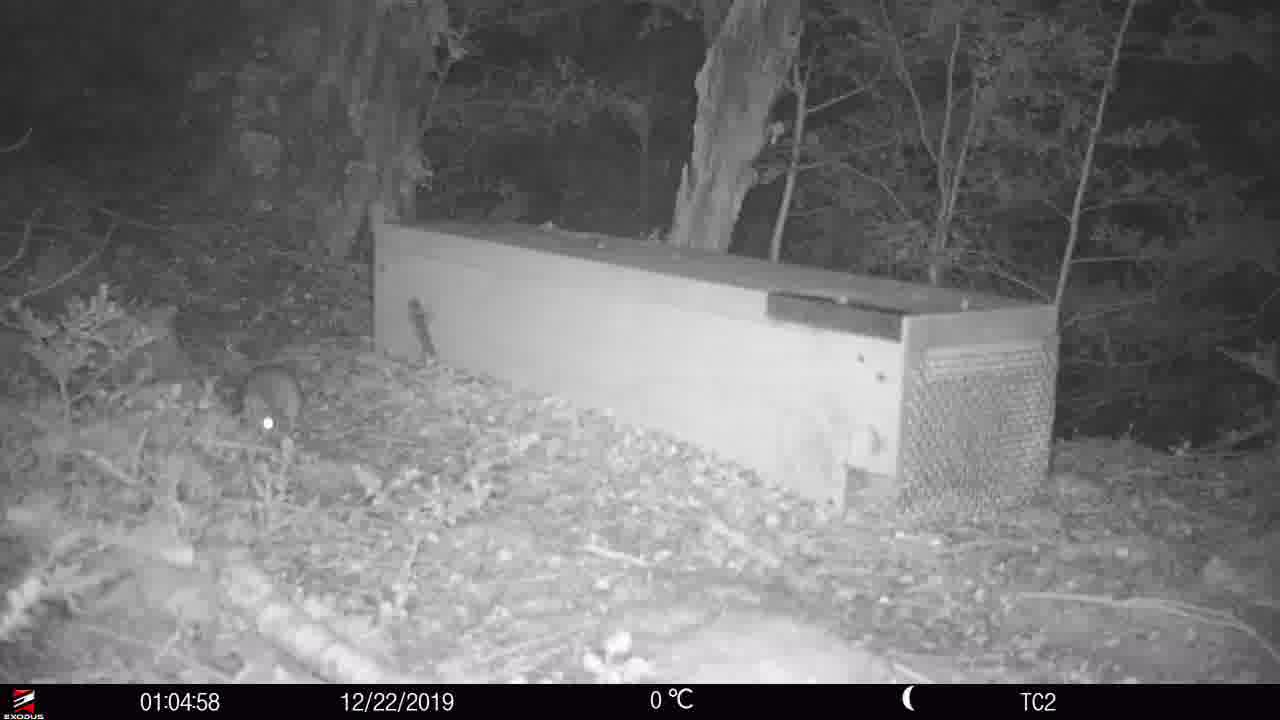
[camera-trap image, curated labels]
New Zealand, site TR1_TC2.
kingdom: Animalia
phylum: Chordata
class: Mammalia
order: Rodentia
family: Muridae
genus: Rattus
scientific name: Rattus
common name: rat